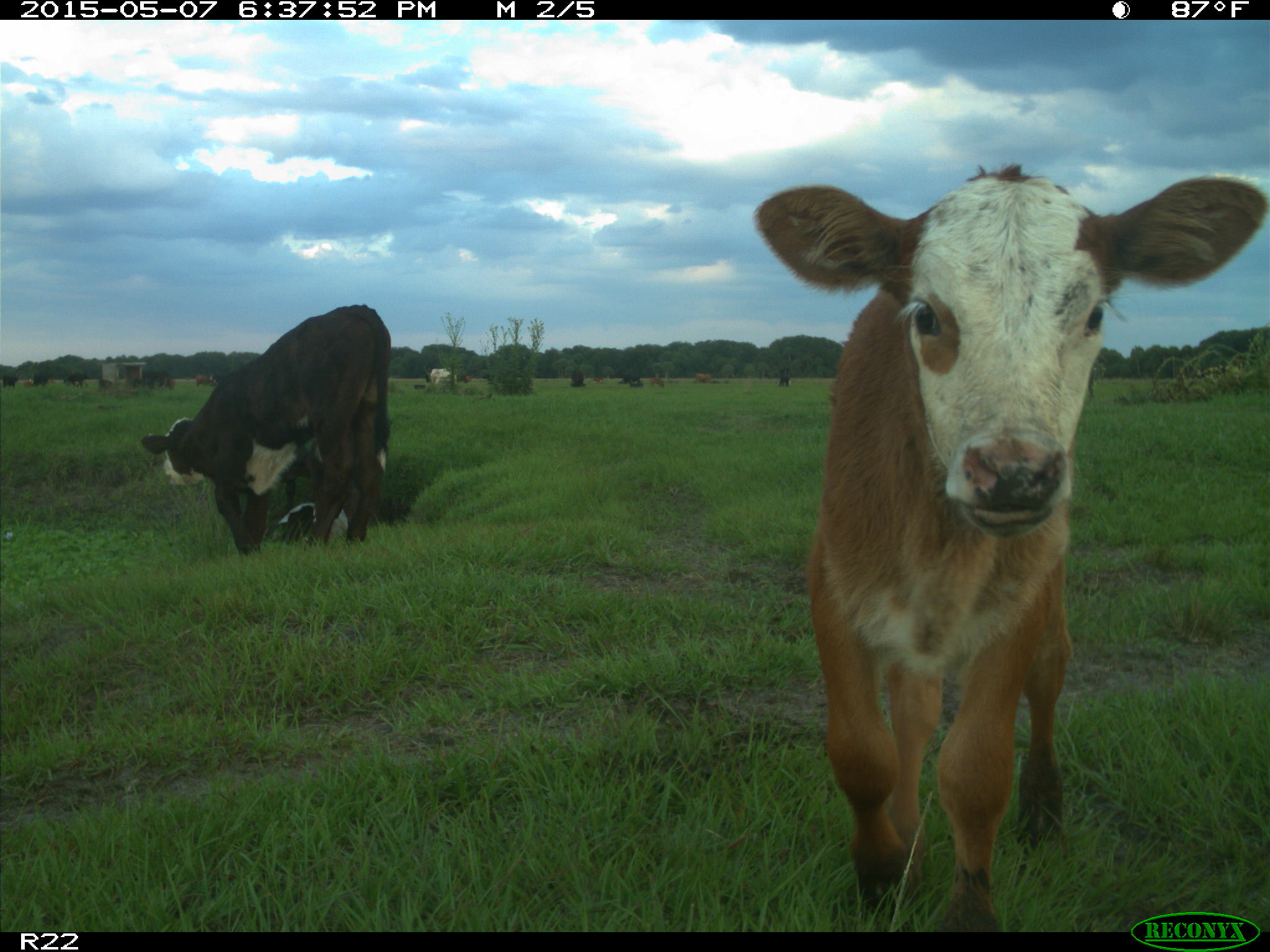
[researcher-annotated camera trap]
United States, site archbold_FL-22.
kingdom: Animalia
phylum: Chordata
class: Mammalia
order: Artiodactyla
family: Bovidae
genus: Bos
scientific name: Bos taurus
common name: domestic cow